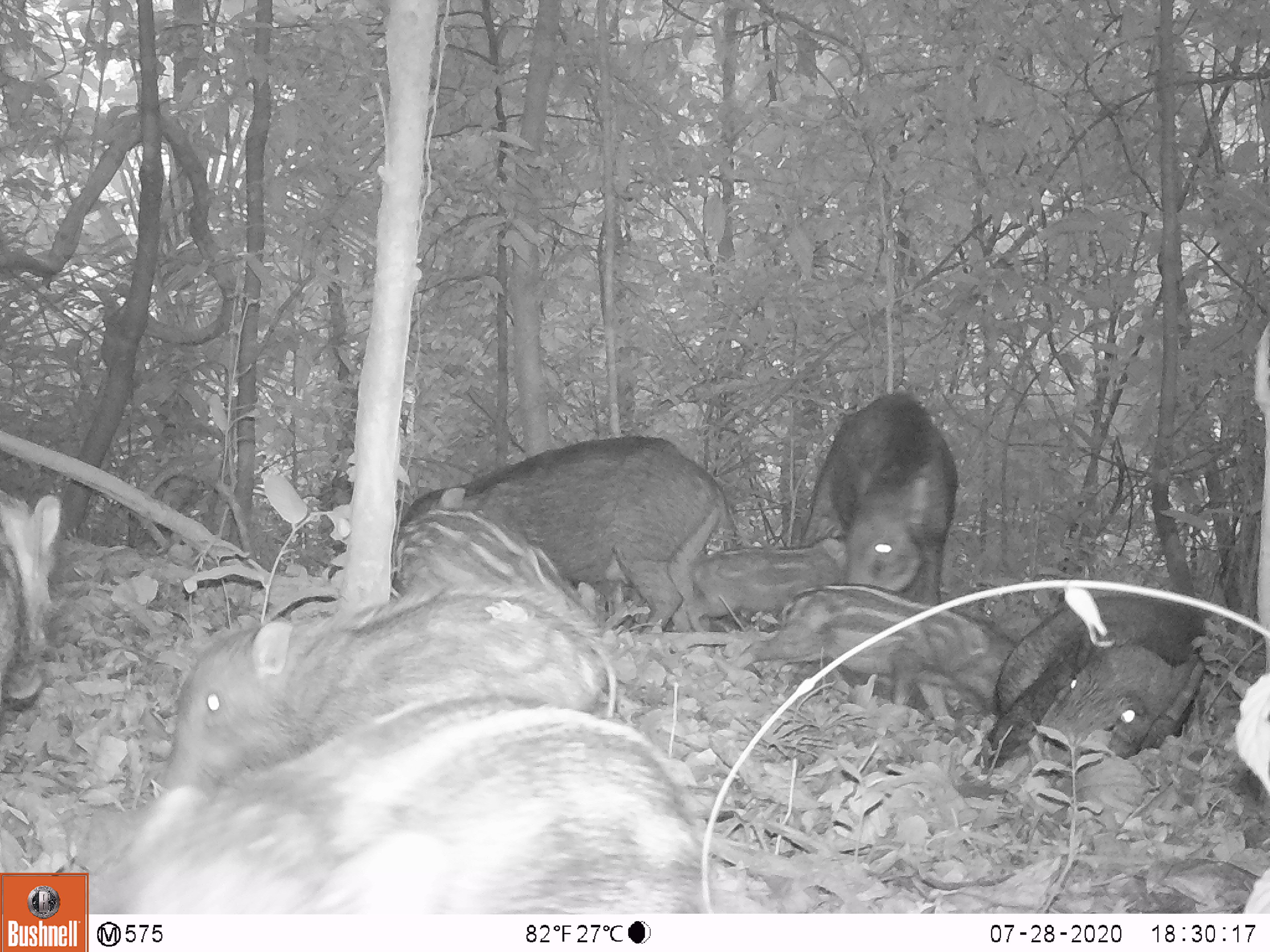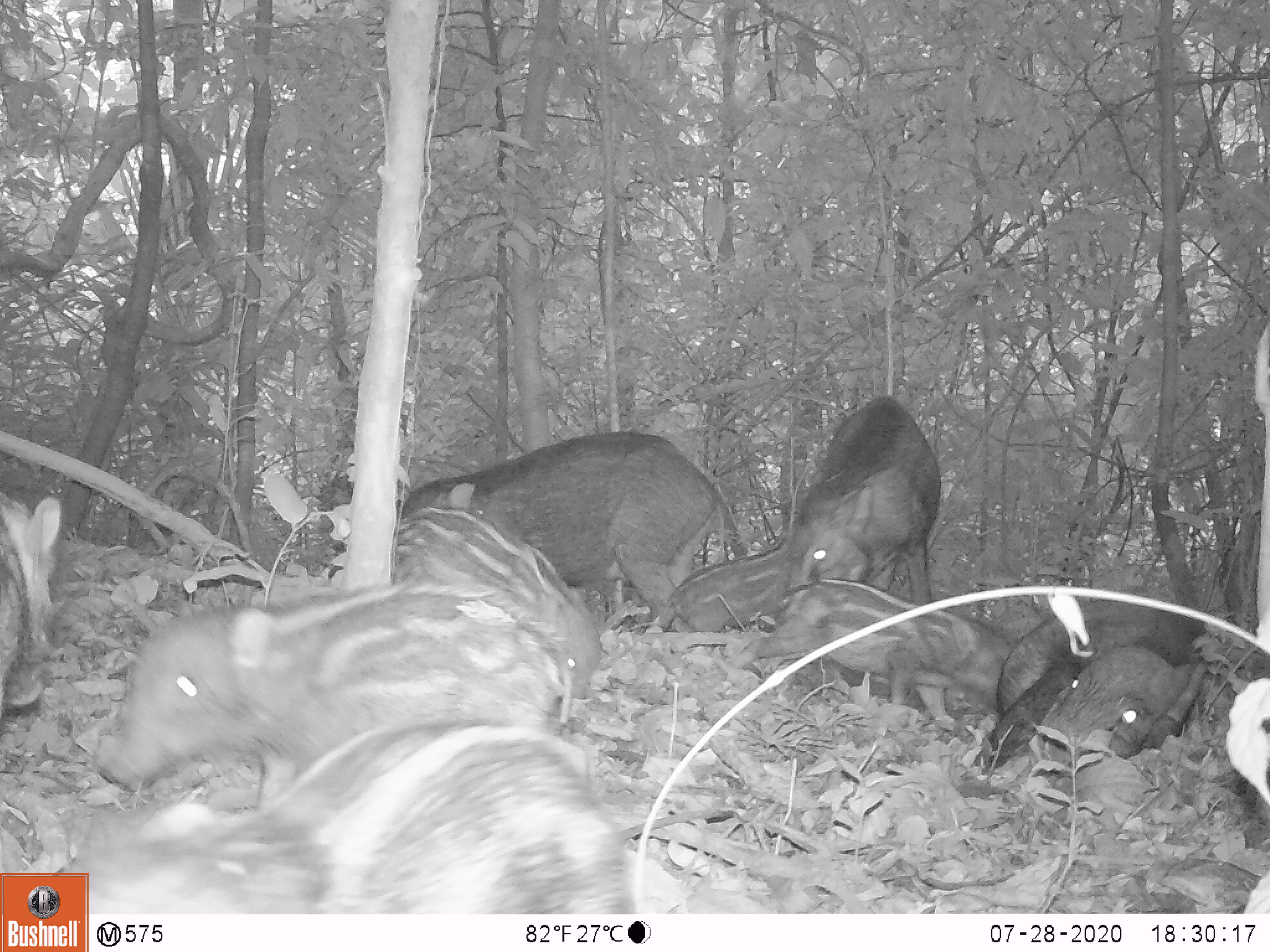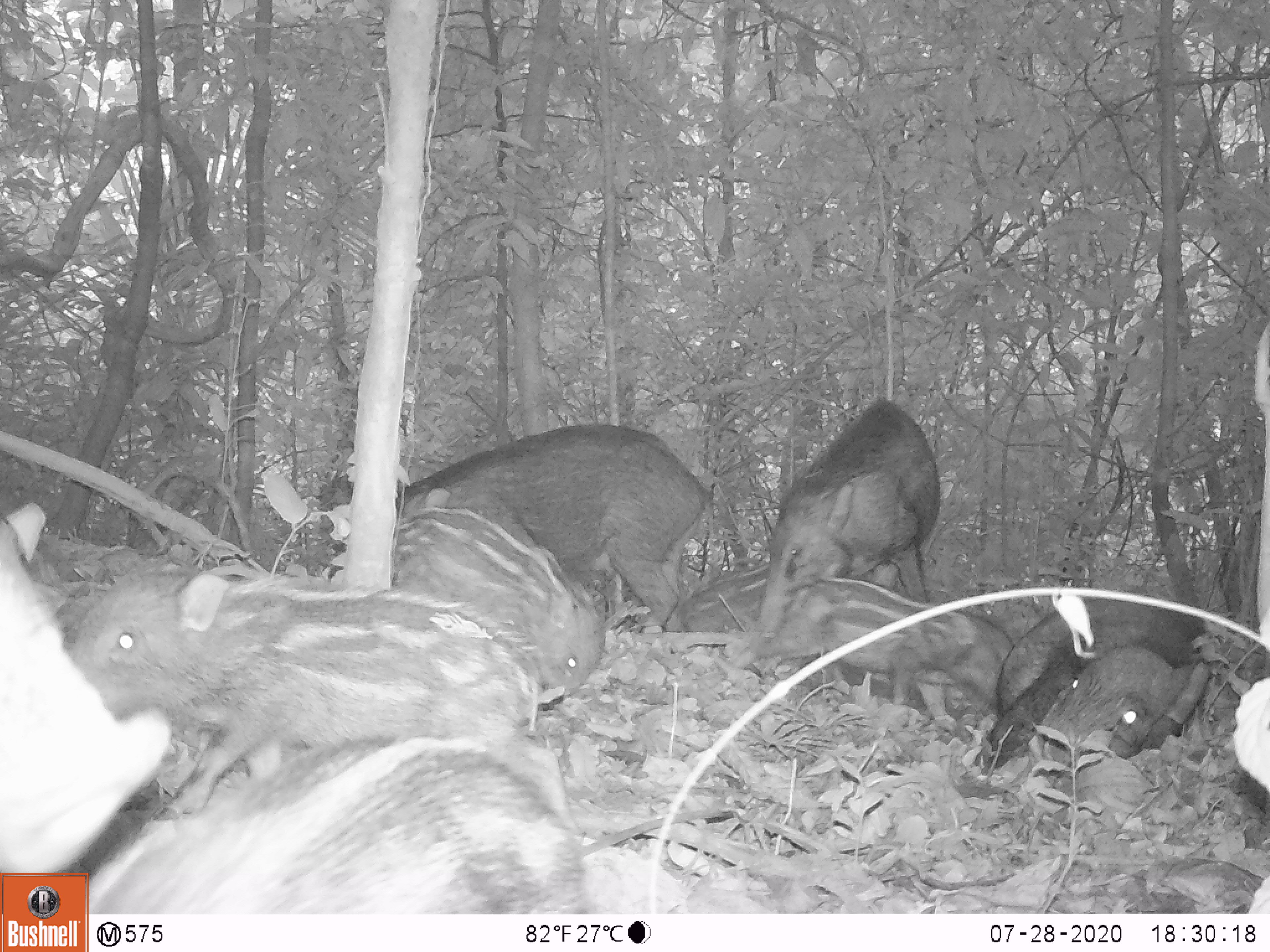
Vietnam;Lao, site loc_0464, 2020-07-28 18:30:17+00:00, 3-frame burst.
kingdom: Animalia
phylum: Chordata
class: Mammalia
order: Artiodactyla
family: Suidae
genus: Sus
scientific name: Sus scrofa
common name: eurasian wild pig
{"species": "eurasian wild pig (Sus scrofa)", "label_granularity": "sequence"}